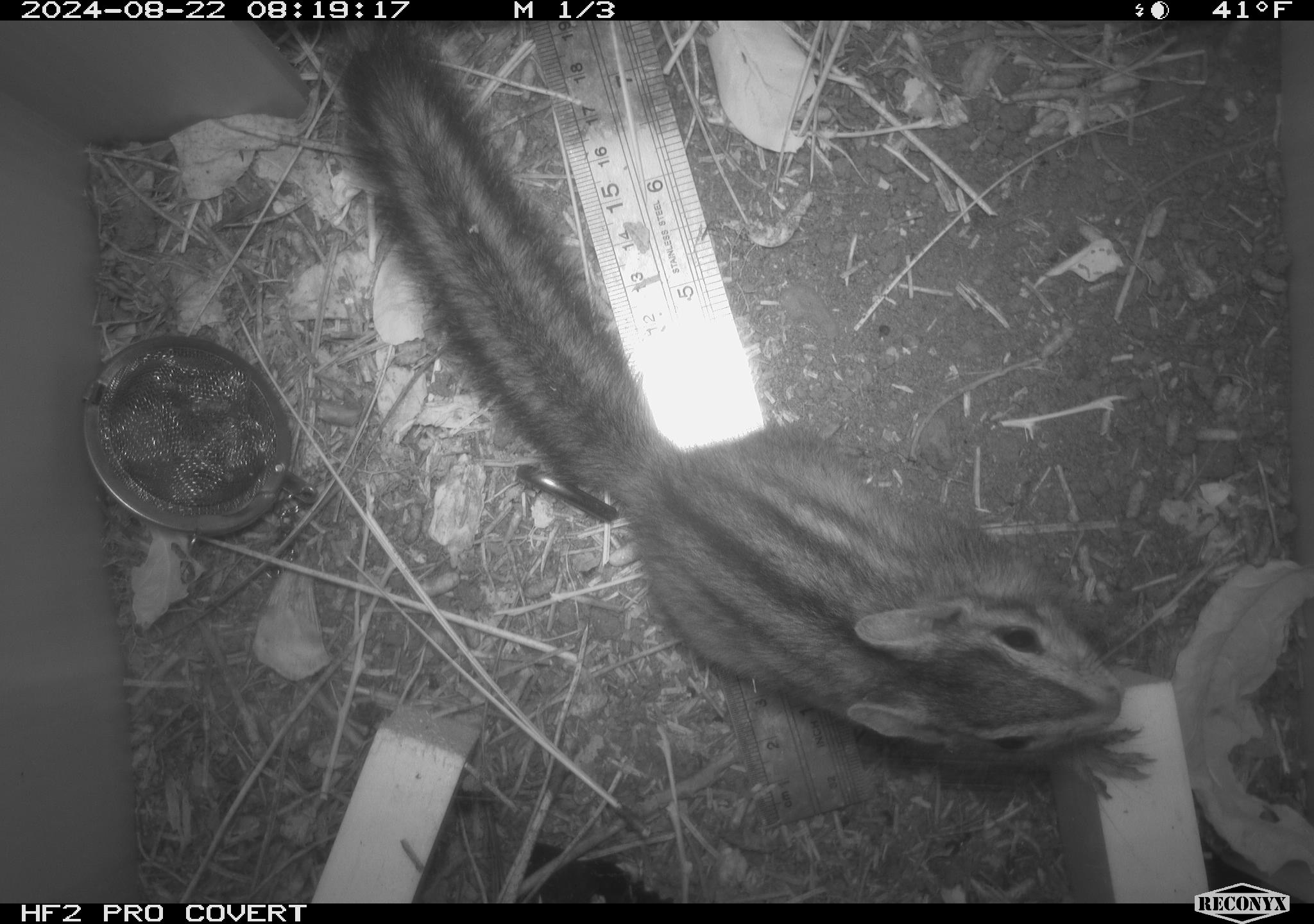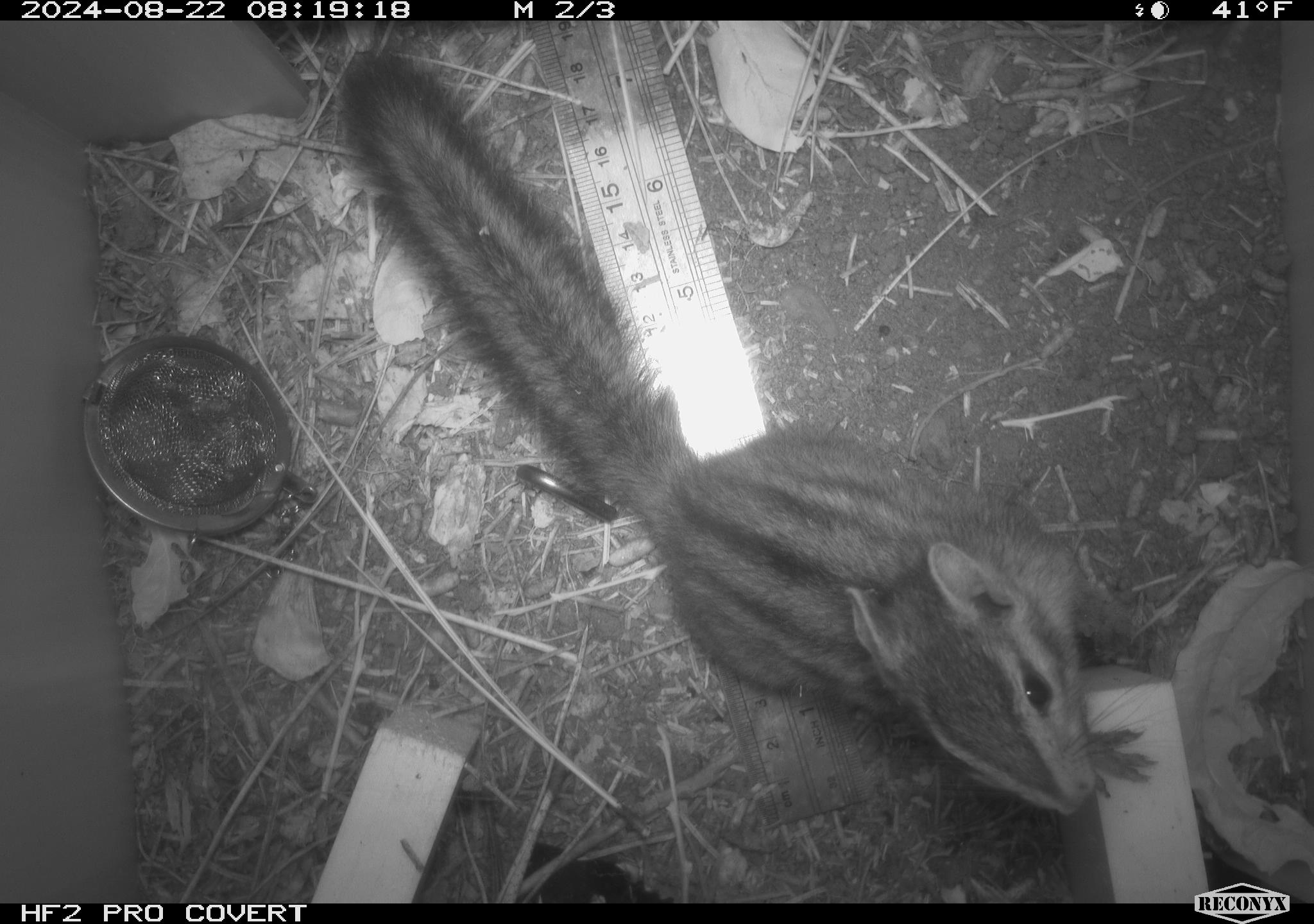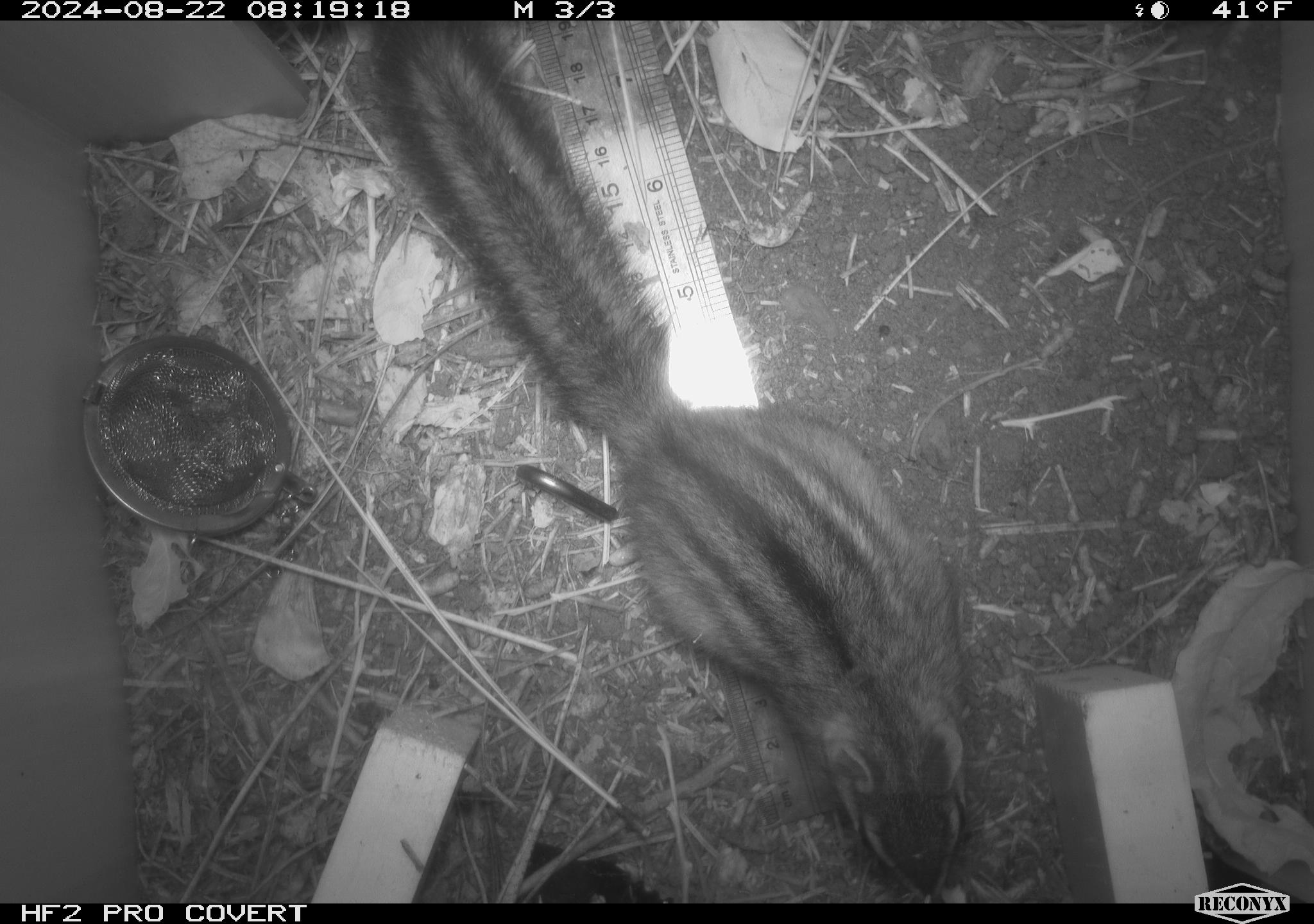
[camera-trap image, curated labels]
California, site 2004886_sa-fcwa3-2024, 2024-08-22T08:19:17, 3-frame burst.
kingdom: Animalia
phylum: Chordata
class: Mammalia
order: Rodentia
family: Sciuridae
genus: Neotamias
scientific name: Neotamias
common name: western chipmunks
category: neotamias species